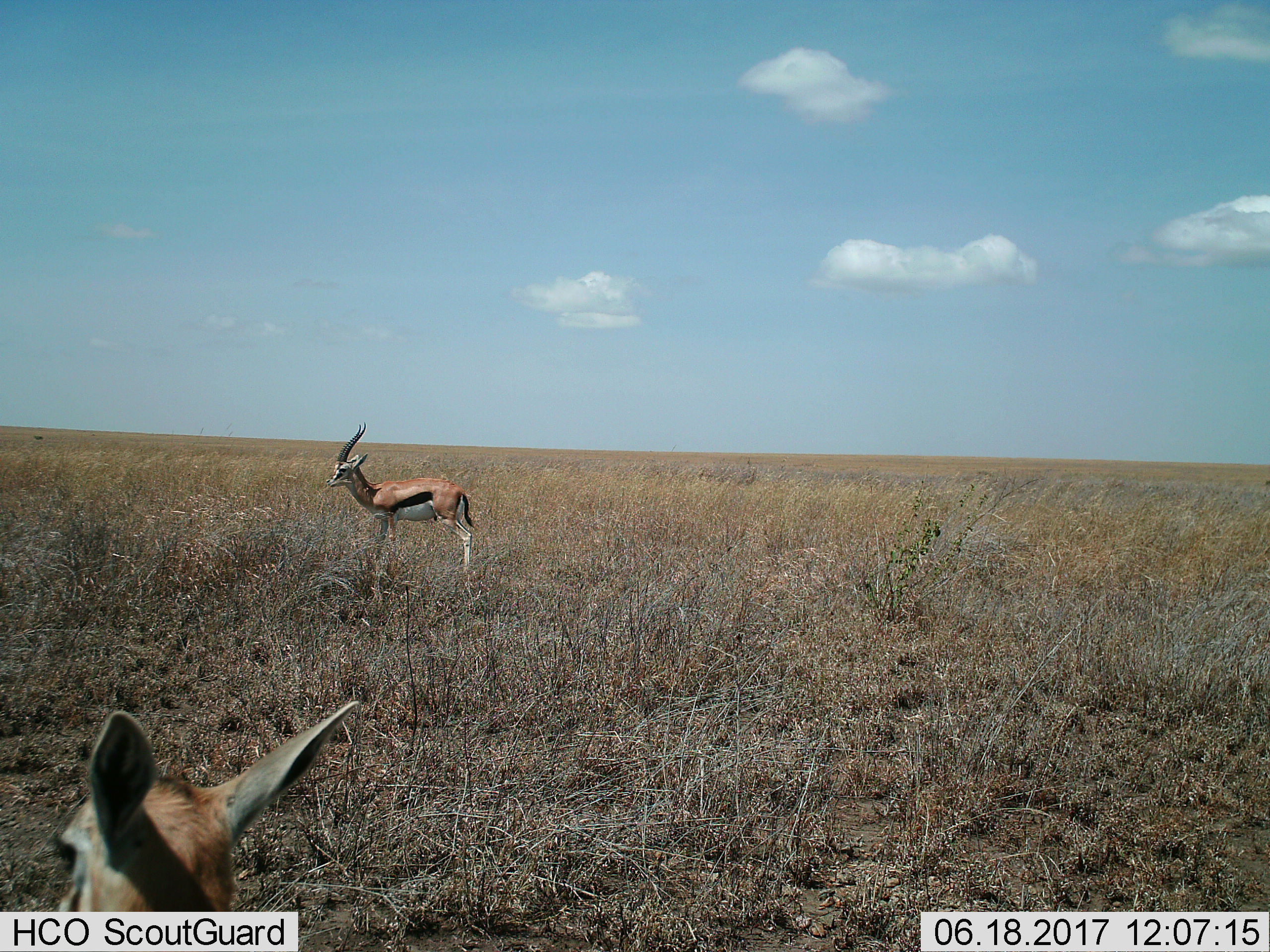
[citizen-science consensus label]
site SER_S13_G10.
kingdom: Animalia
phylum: Chordata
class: Mammalia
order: Artiodactyla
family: Bovidae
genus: Eudorcas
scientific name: Eudorcas thomsonii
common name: thomson's gazelle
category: gazellethomsons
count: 2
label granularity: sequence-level